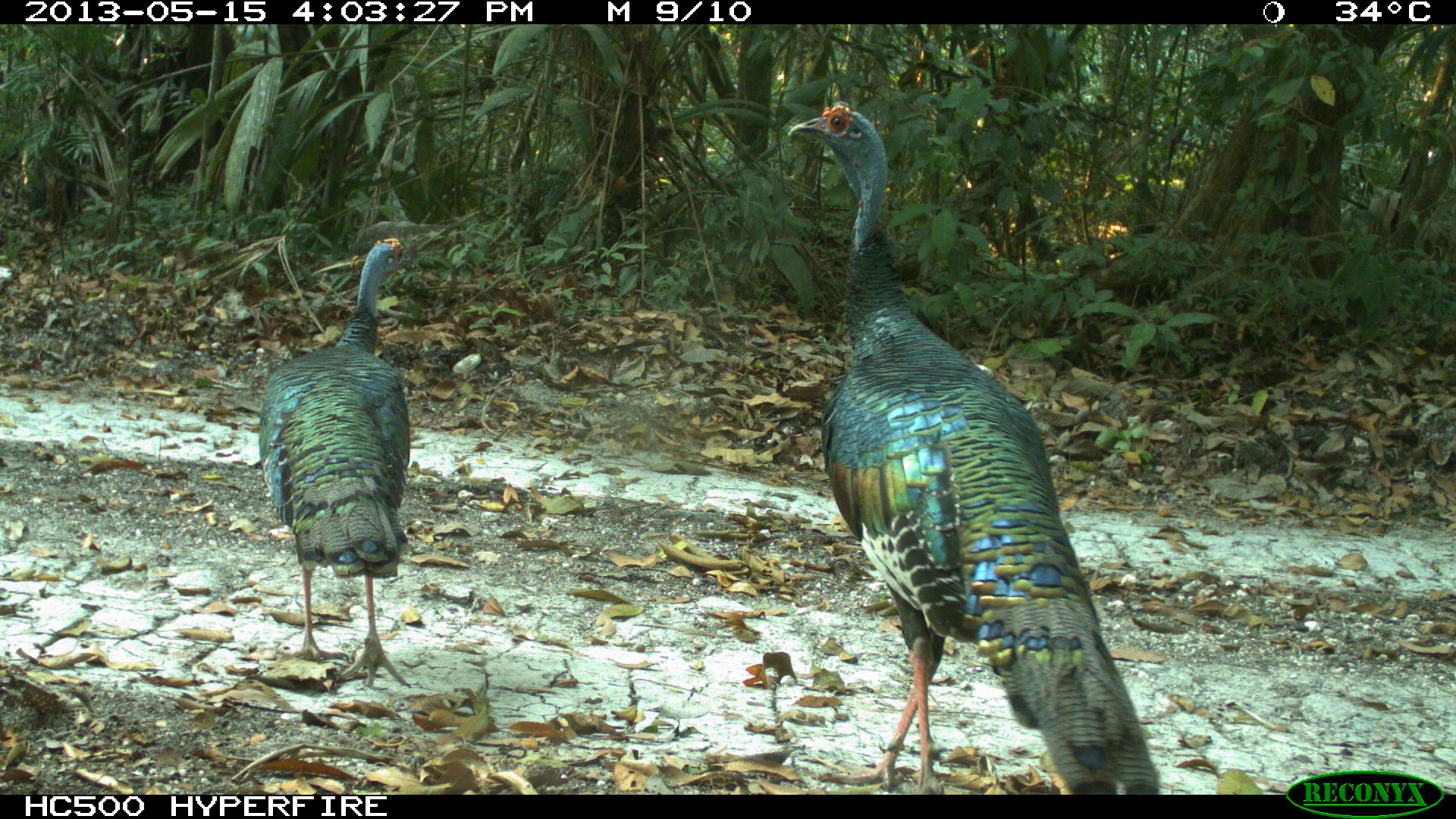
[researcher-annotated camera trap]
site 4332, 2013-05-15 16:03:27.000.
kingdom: Animalia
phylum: Chordata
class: Aves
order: Galliformes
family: Phasianidae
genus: Meleagris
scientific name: Meleagris ocellata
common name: ocellated turkey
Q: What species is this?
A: Meleagris ocellata (ocellated turkey).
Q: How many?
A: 3.